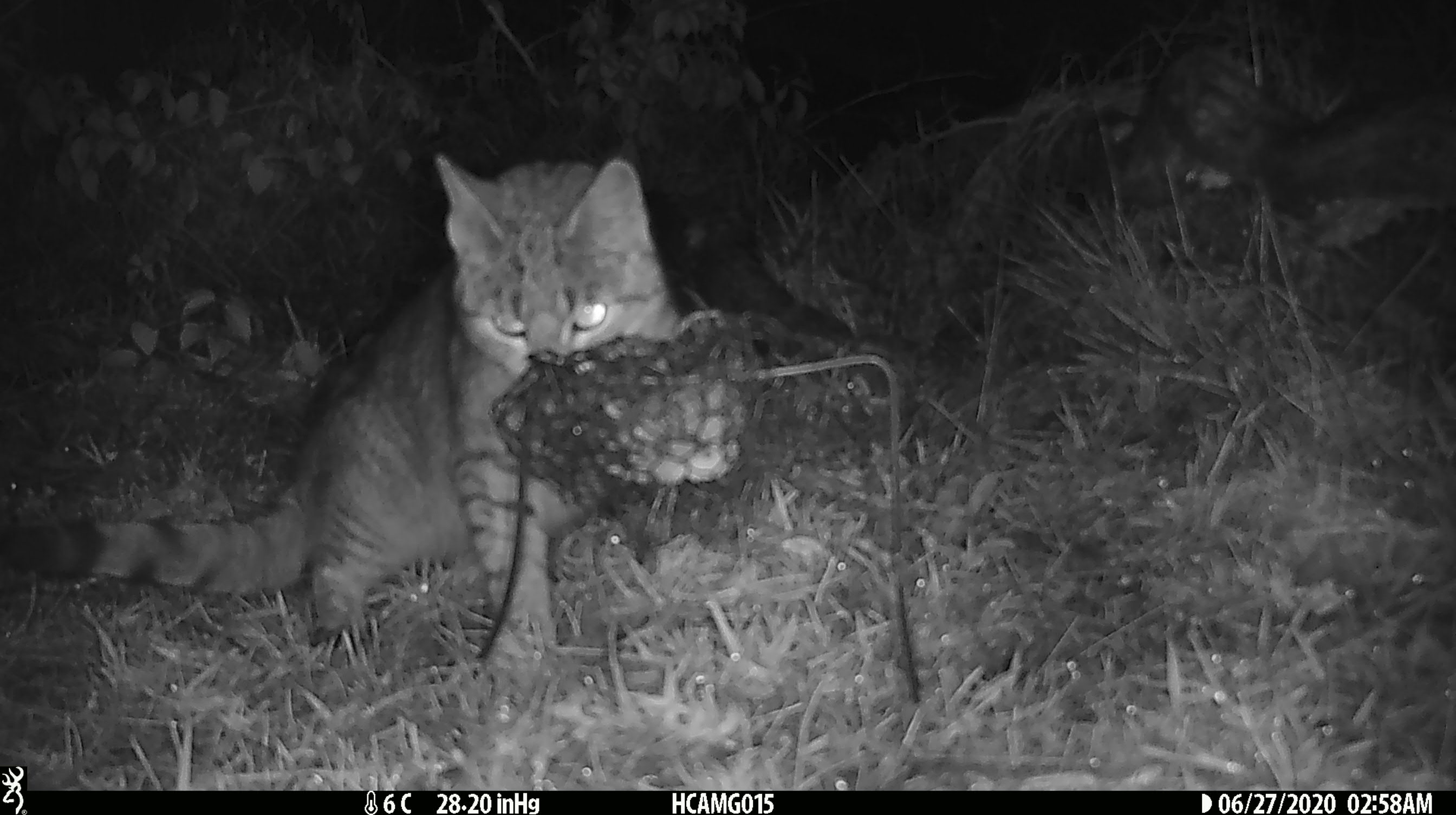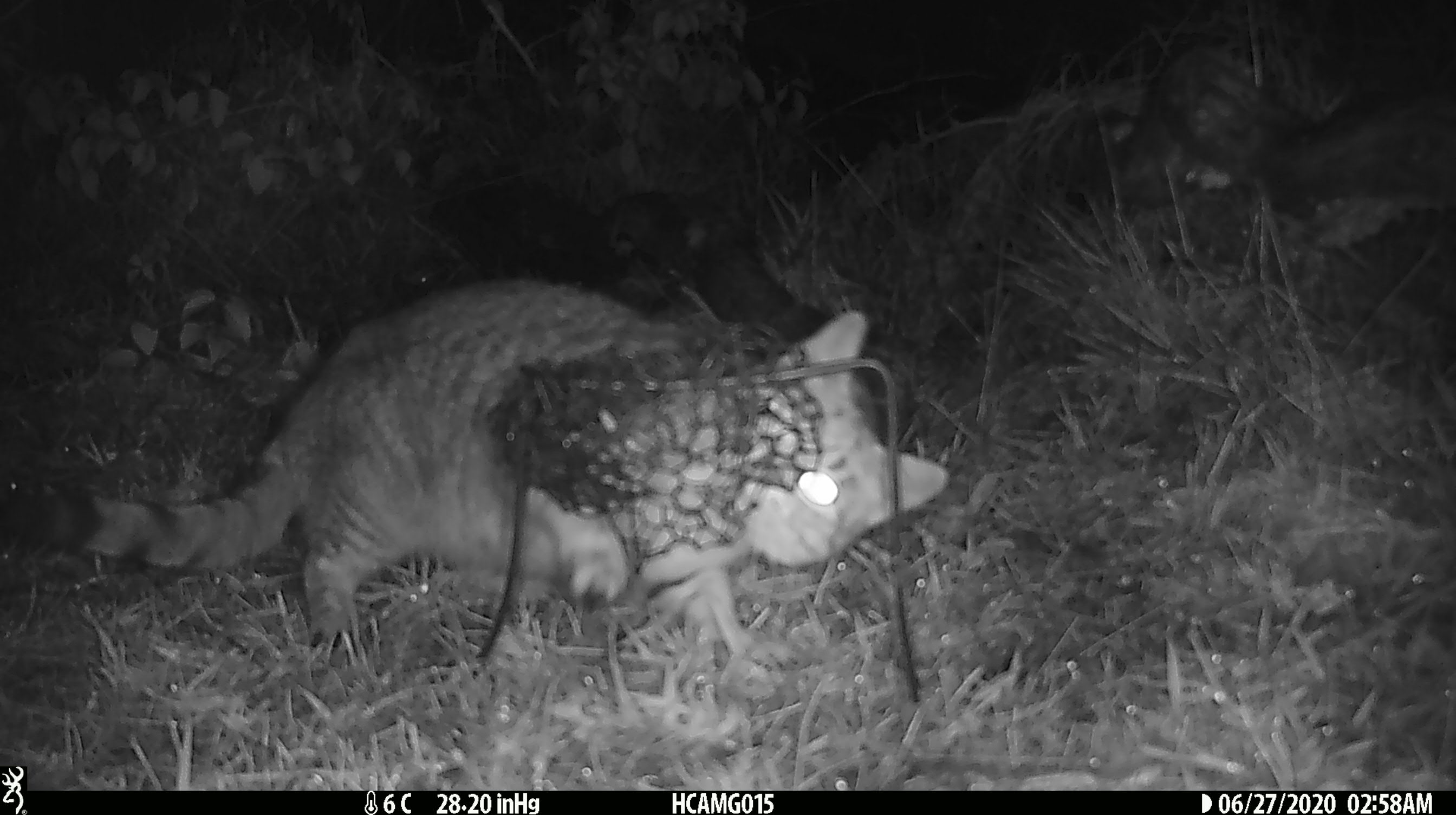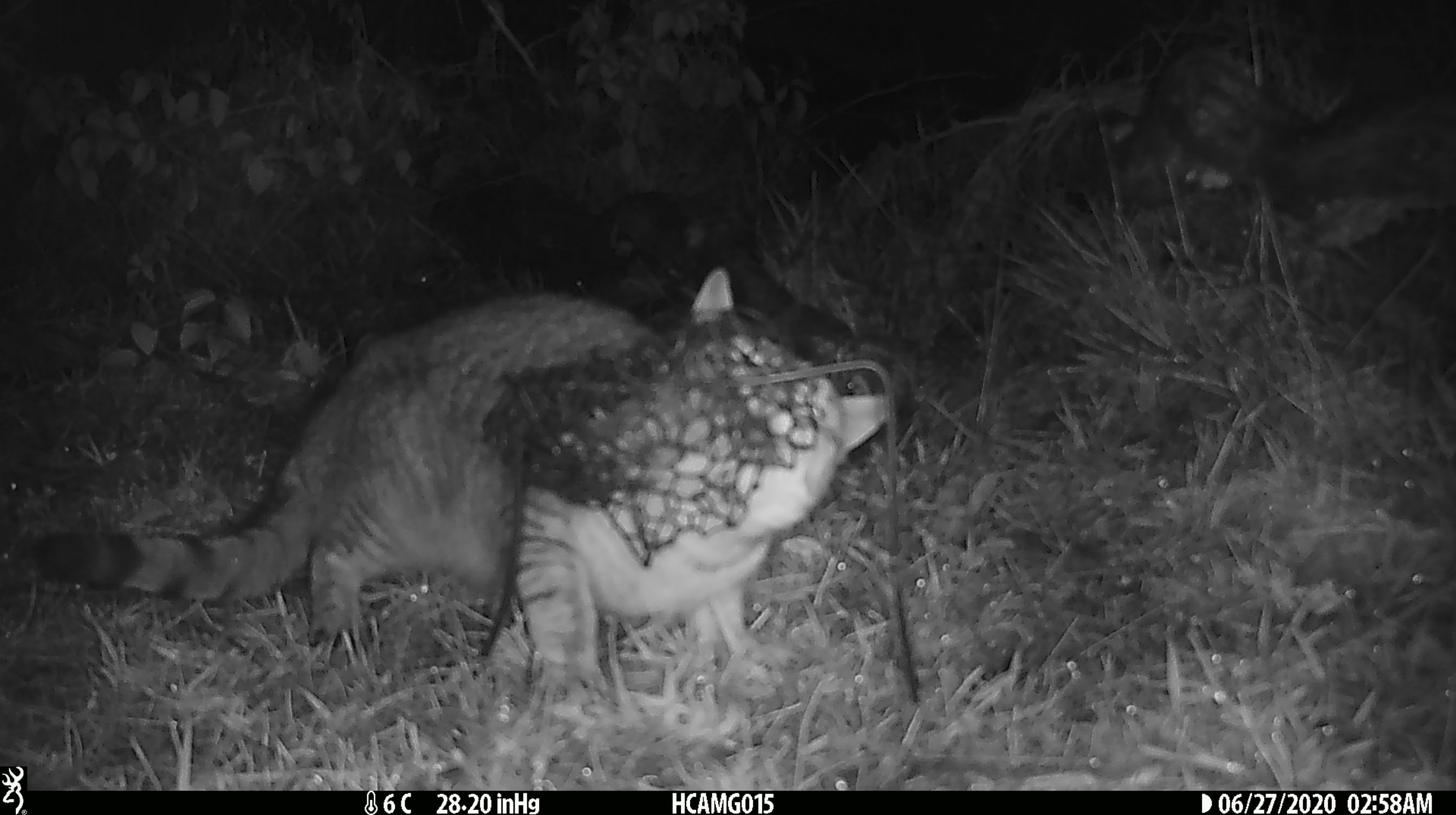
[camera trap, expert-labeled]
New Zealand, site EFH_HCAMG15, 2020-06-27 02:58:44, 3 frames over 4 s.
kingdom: Animalia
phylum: Chordata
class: Mammalia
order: Carnivora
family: Felidae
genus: Felis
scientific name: Felis catus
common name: domestic cat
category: cat